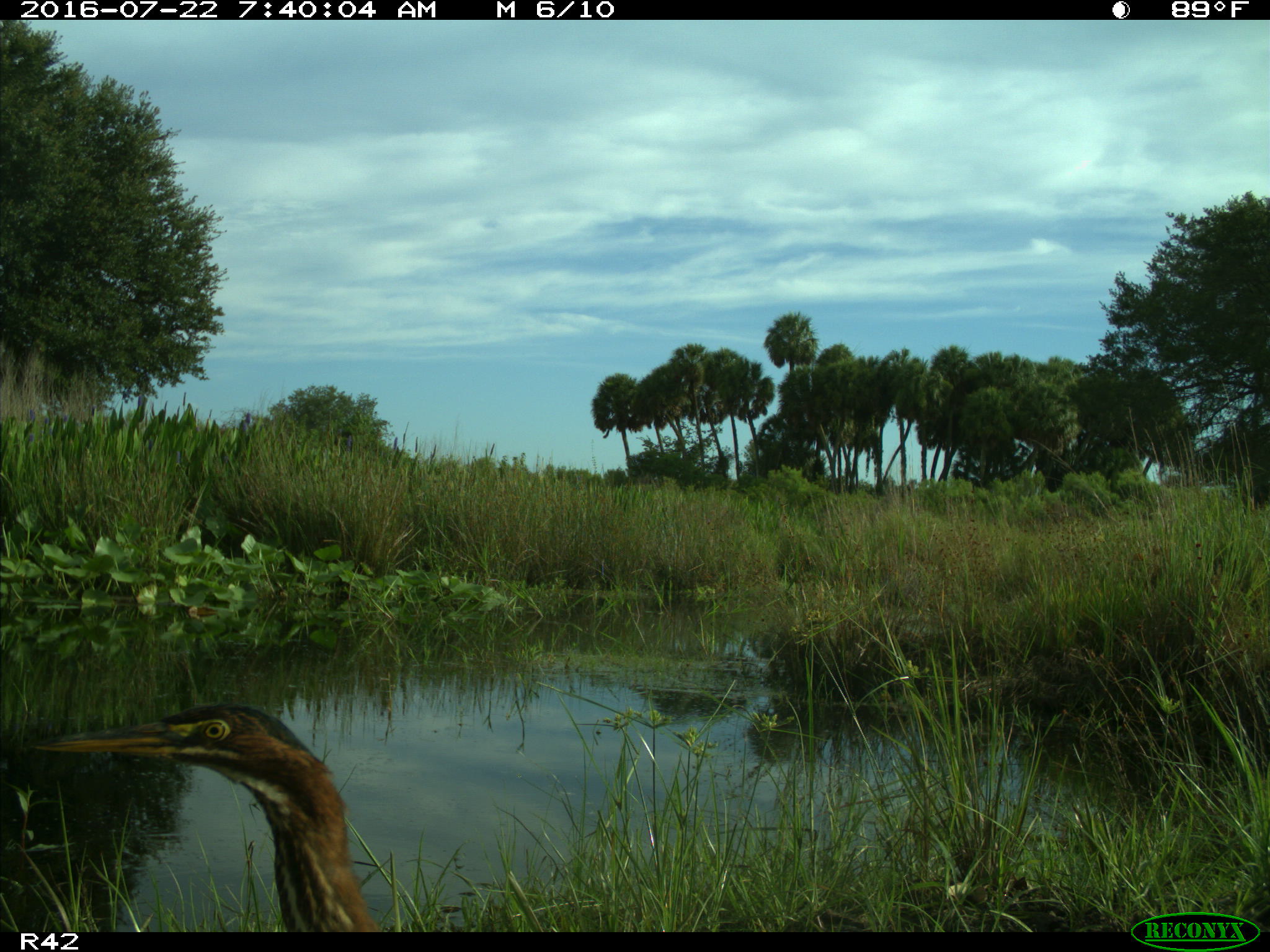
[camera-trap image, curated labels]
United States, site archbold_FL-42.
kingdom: Animalia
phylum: Chordata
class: Aves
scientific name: Aves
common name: birds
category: unidentified bird